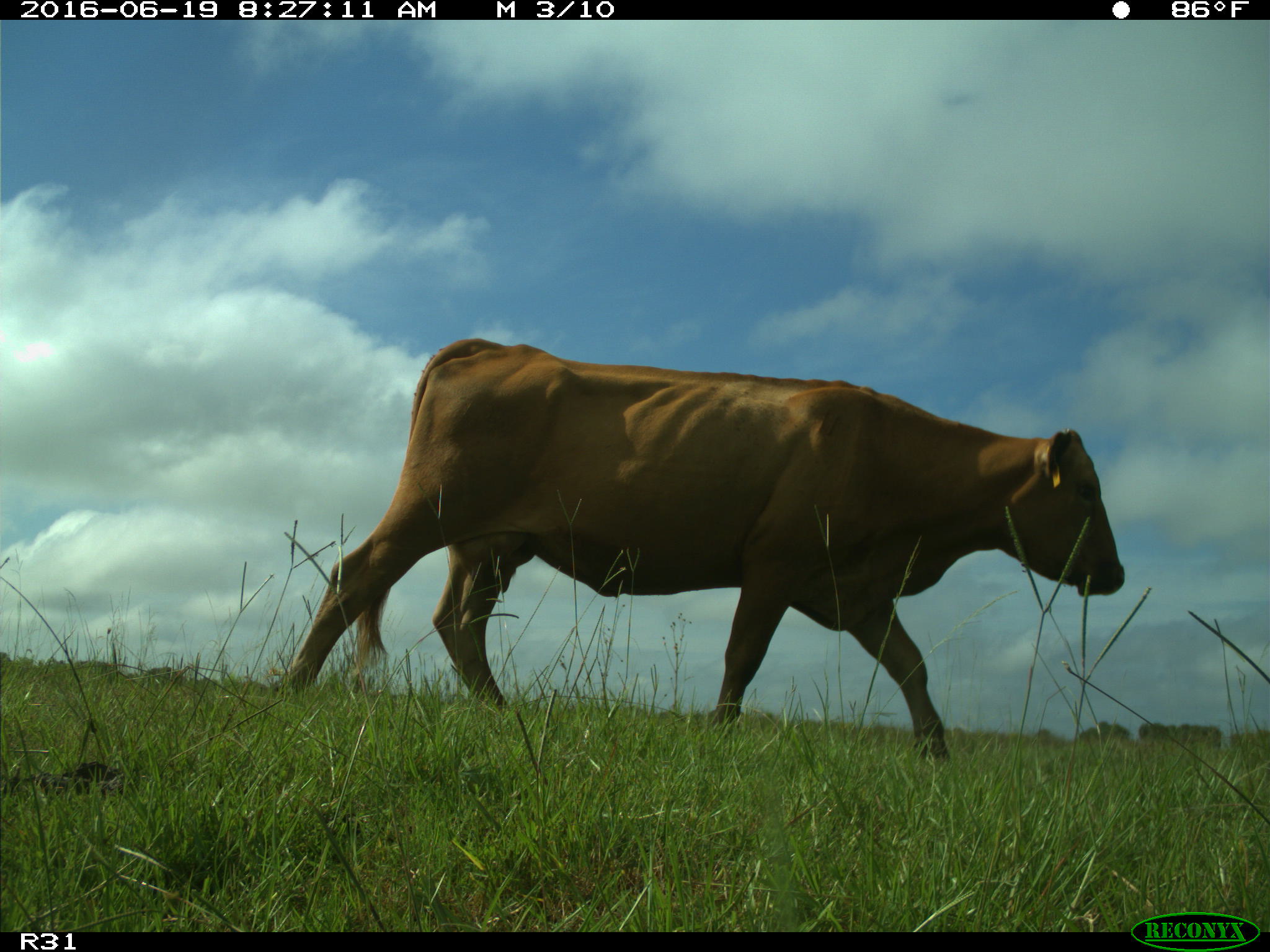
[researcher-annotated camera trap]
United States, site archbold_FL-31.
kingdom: Animalia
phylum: Chordata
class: Mammalia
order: Artiodactyla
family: Bovidae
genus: Bos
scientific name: Bos taurus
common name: domestic cow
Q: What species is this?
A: Bos taurus (domestic cow).